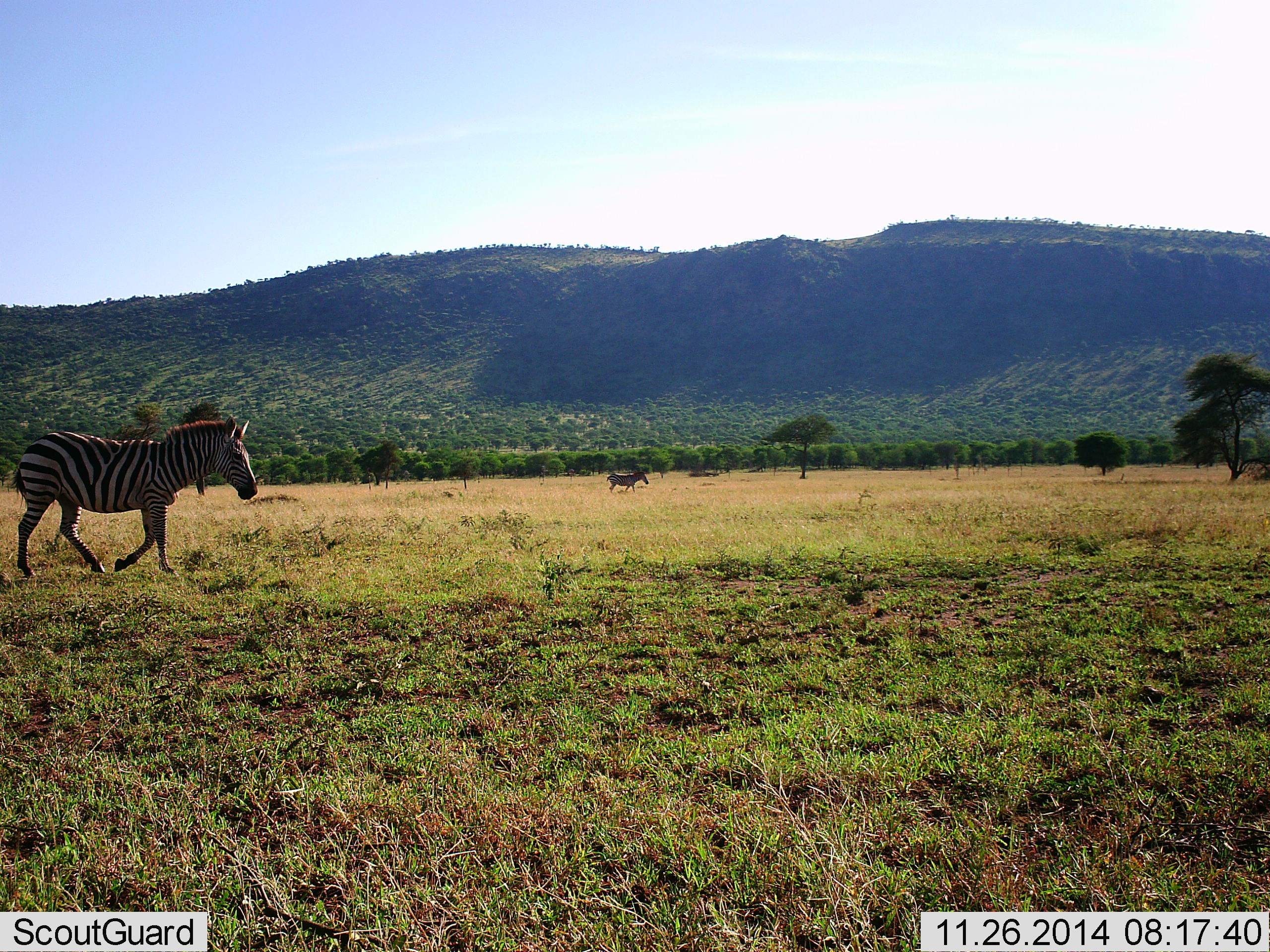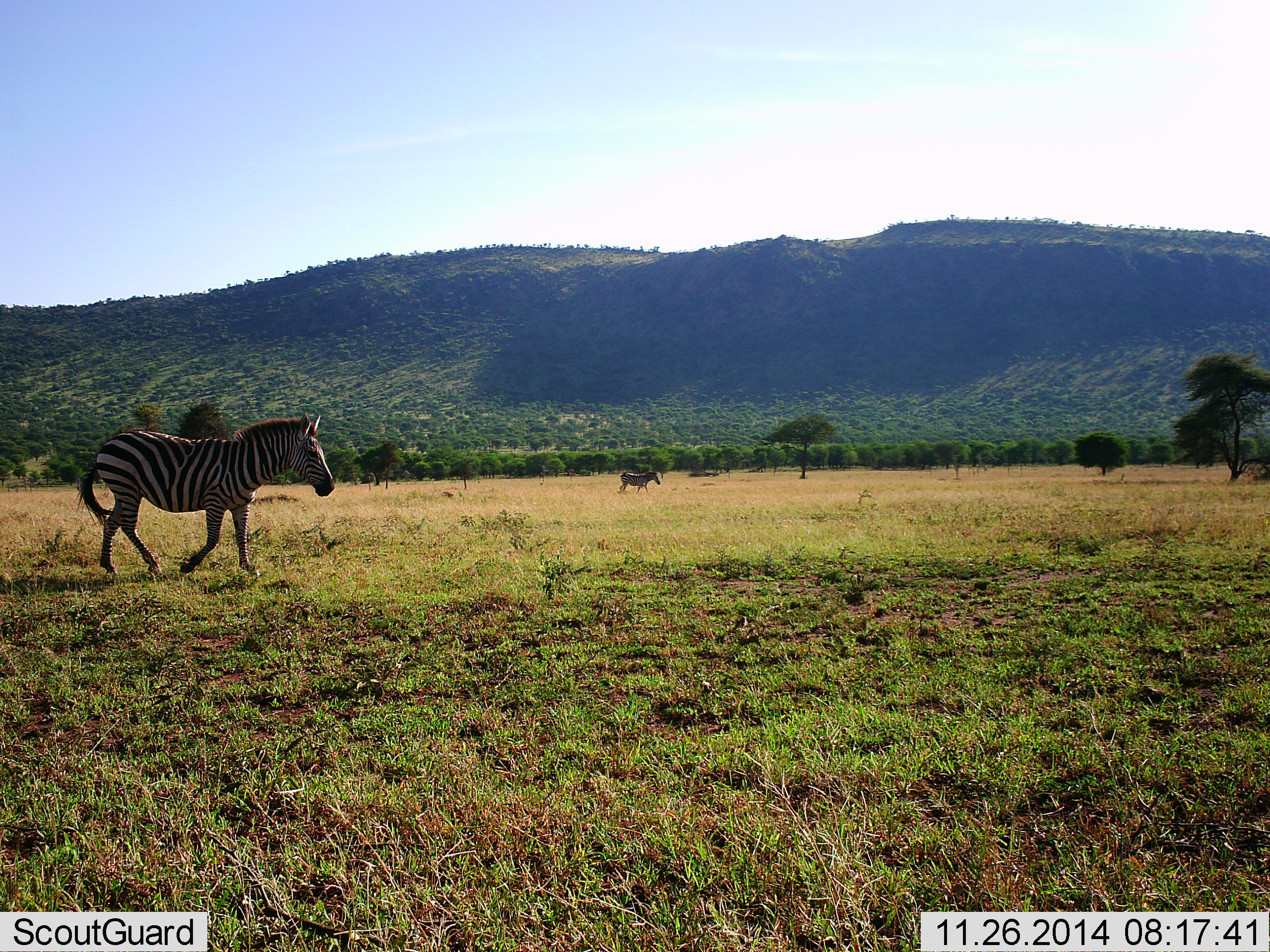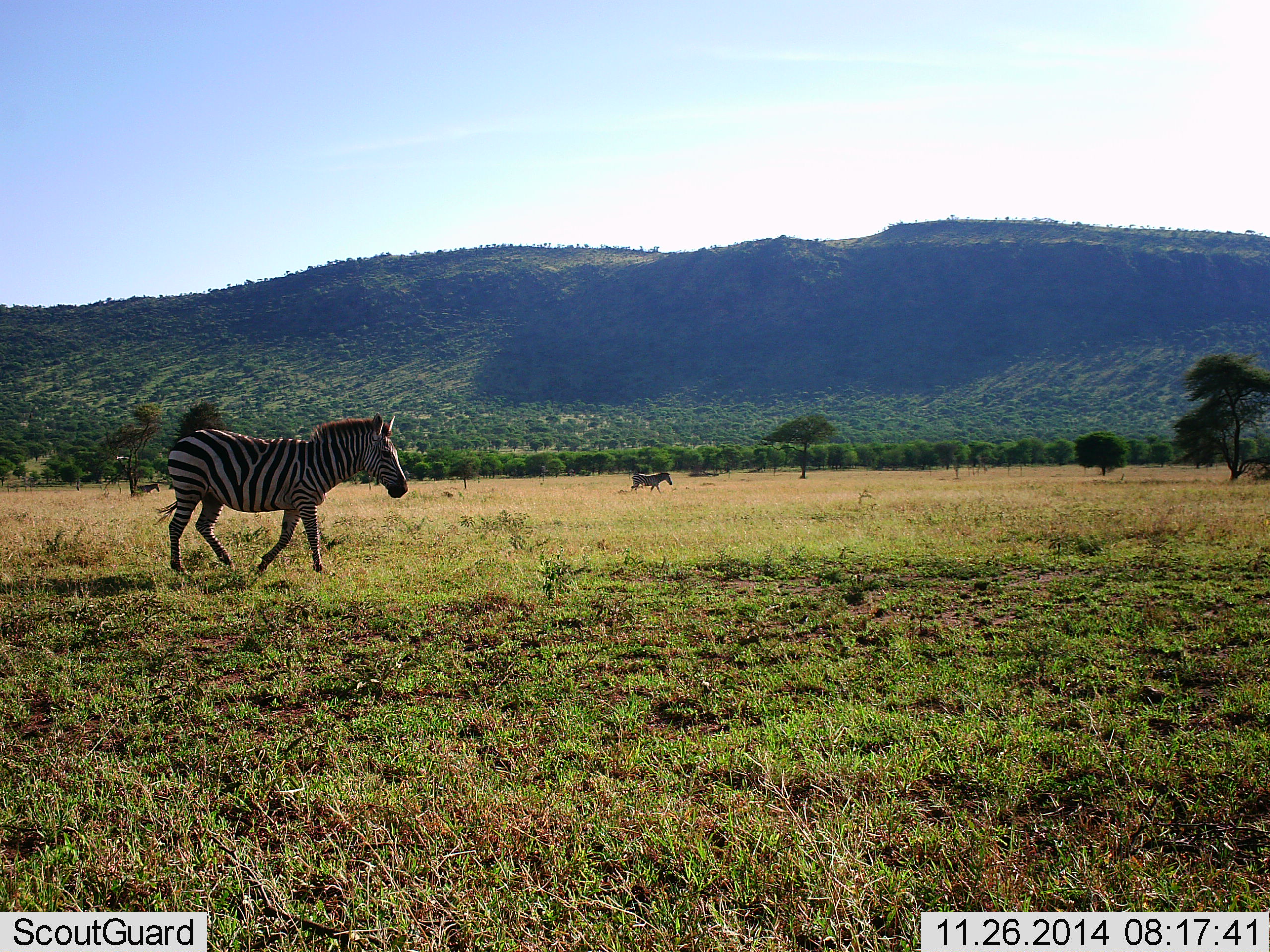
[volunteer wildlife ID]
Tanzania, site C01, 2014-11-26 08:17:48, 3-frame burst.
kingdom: Animalia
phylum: Chordata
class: Mammalia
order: Perissodactyla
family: Equidae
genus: Equus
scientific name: Equus quagga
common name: plains zebra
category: zebra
Zebra (plains zebra) (Equus quagga), count 2. Behavior (volunteer vote fractions): standing 20%, resting 0%, moving 90%, interacting 0%. Young present (vote fraction): 0%. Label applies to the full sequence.